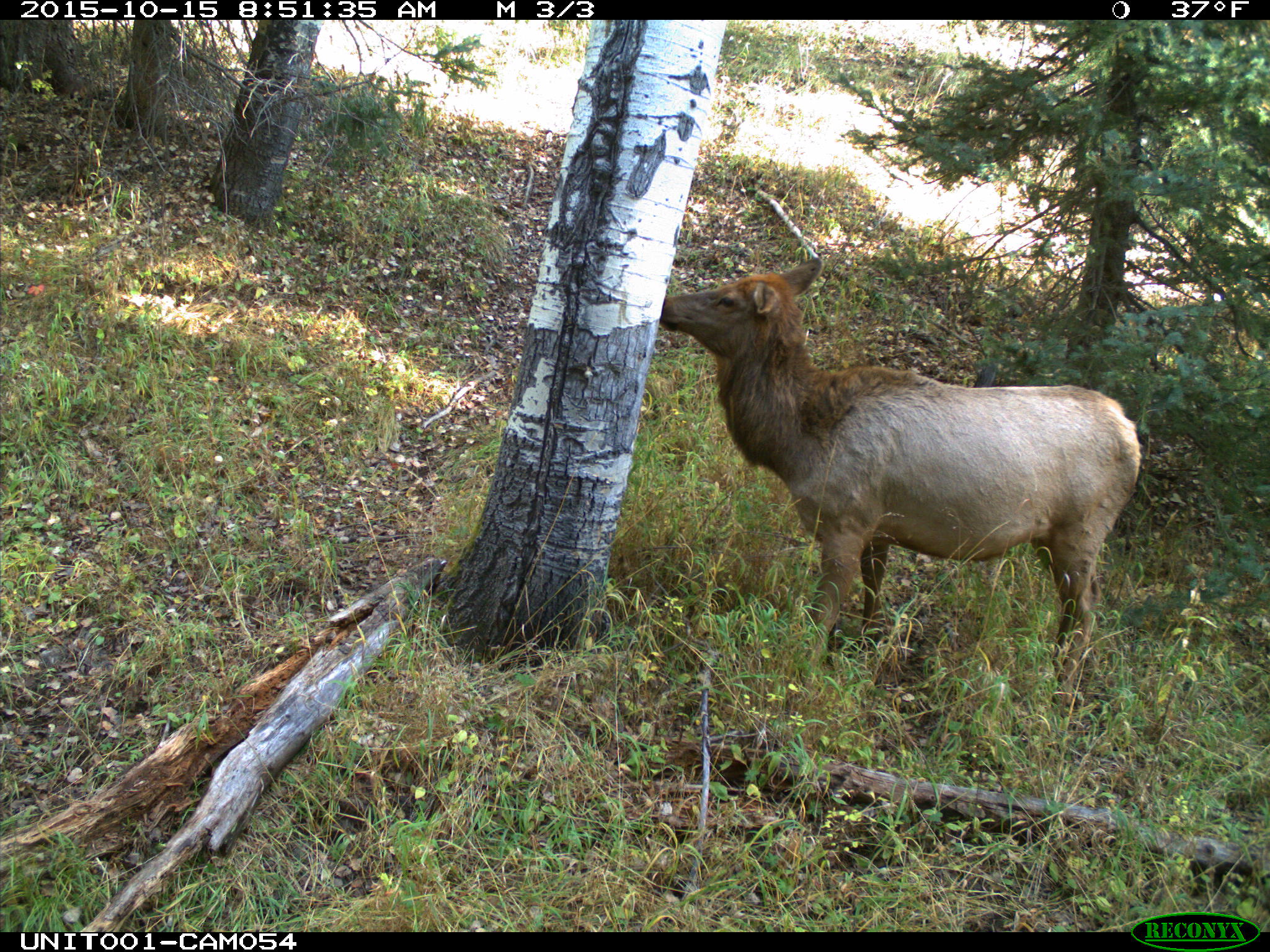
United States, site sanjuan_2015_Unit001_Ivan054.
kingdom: Animalia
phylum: Chordata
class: Mammalia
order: Artiodactyla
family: Cervidae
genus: Cervus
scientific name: Cervus elaphus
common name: red deer